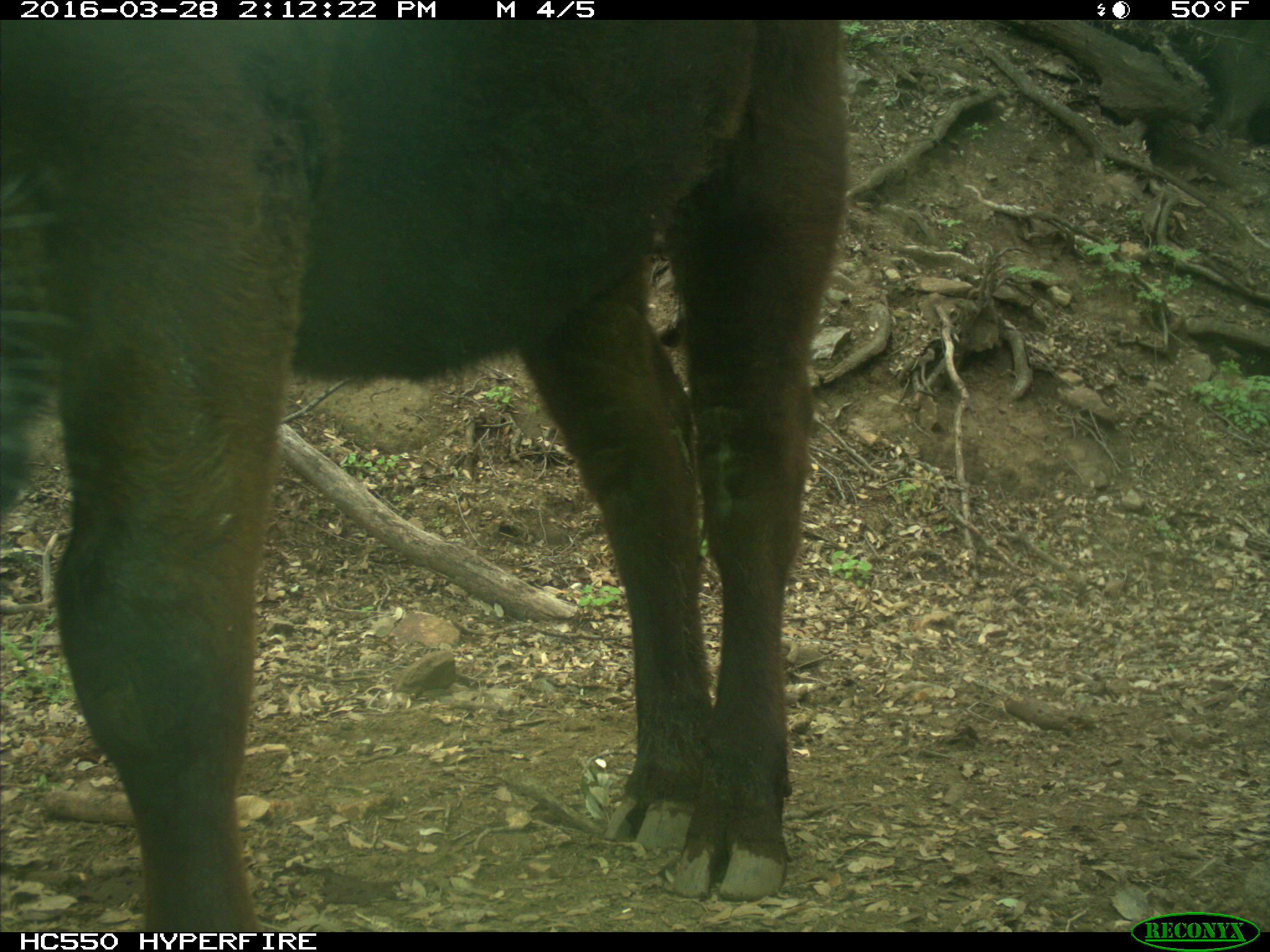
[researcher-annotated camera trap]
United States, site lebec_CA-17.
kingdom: Animalia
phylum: Chordata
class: Mammalia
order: Artiodactyla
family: Bovidae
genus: Bos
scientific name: Bos taurus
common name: domestic cow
Bos taurus (domestic cow).